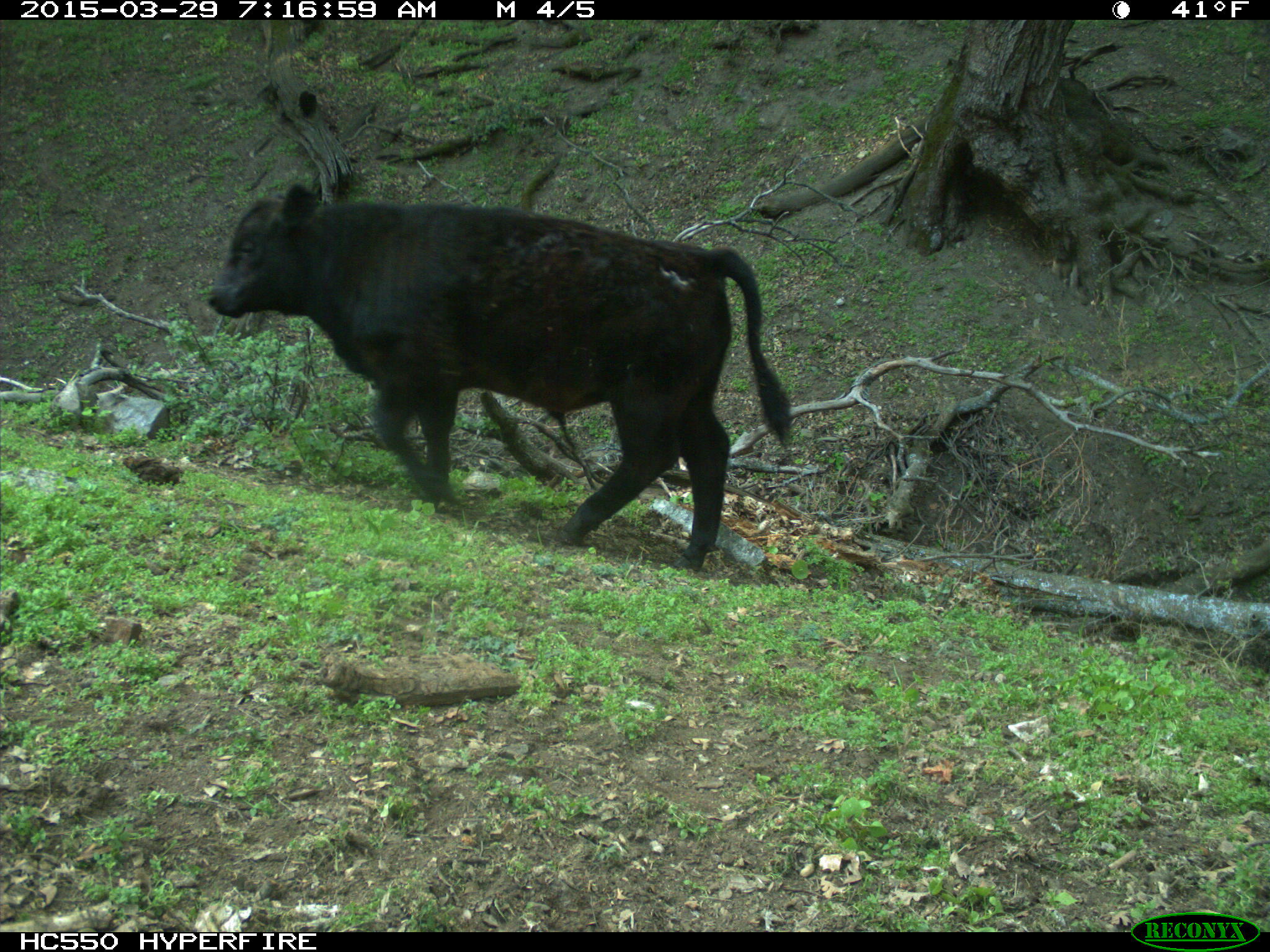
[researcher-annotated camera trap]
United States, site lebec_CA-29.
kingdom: Animalia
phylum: Chordata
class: Mammalia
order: Artiodactyla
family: Bovidae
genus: Bos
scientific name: Bos taurus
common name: domestic cow